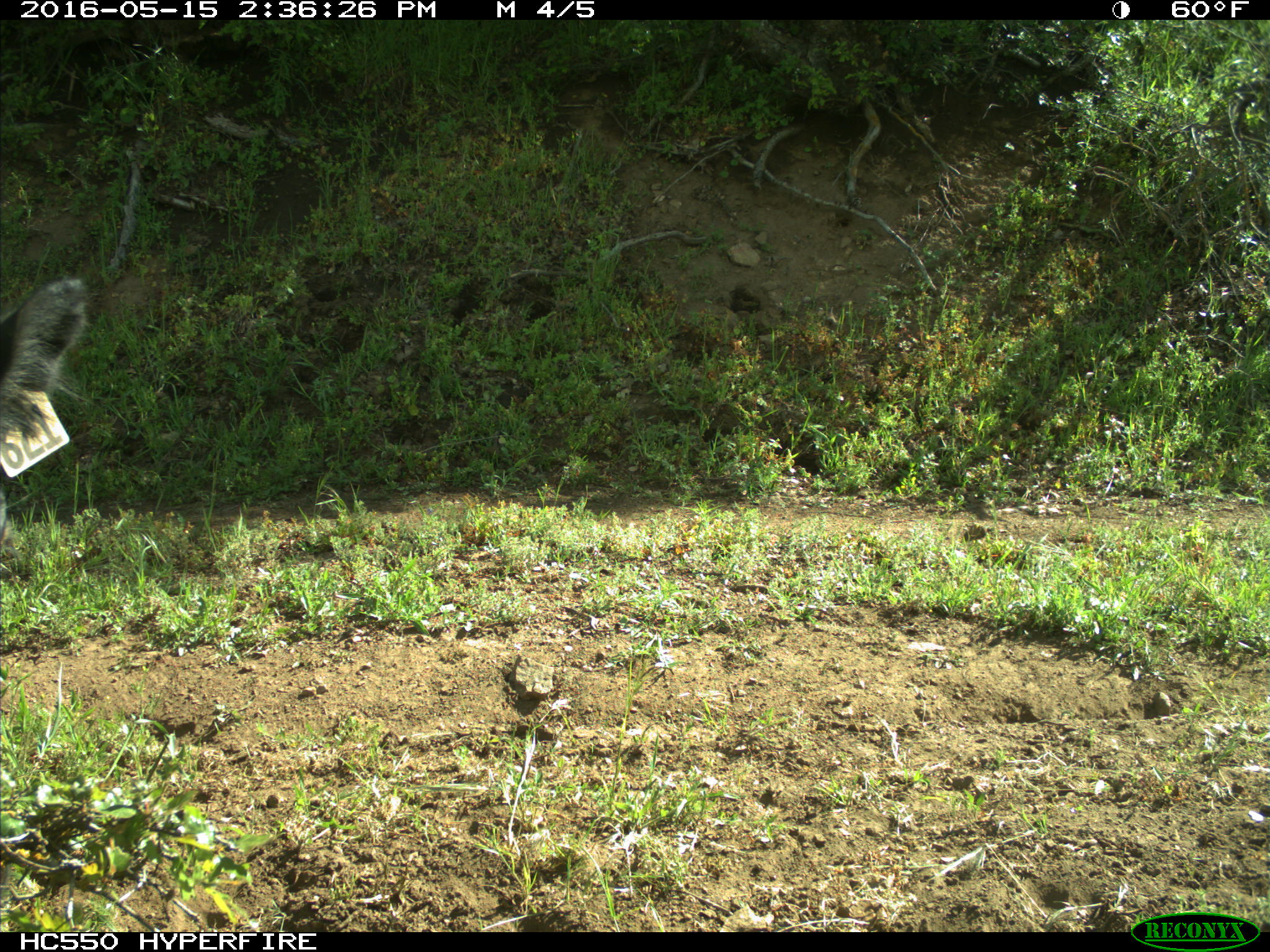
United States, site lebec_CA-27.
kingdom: Animalia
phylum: Chordata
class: Mammalia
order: Artiodactyla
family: Bovidae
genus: Bos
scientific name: Bos taurus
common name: domestic cow